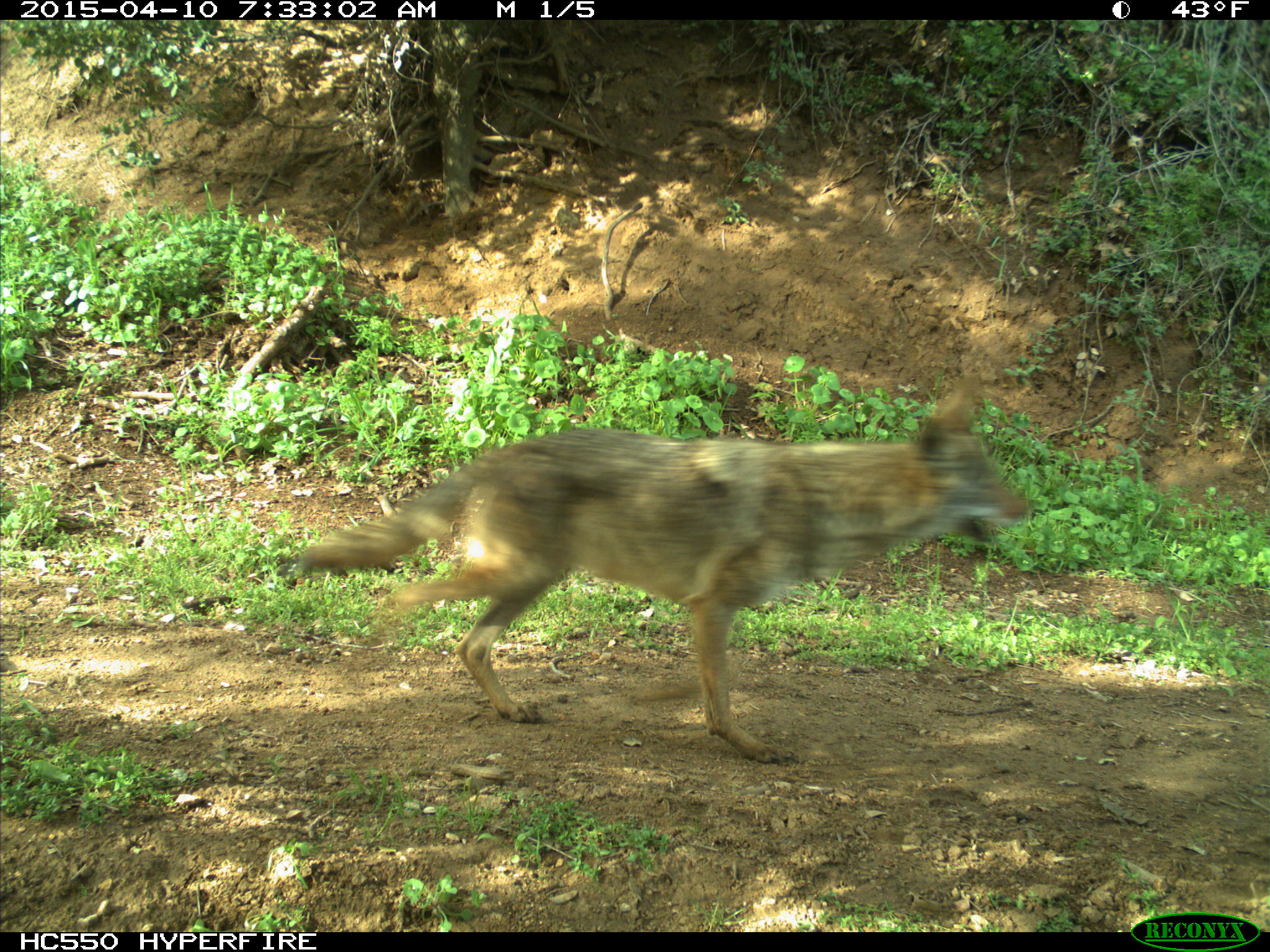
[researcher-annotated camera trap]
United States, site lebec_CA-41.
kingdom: Animalia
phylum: Chordata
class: Mammalia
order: Carnivora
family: Canidae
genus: Canis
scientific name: Canis latrans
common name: coyote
Canis latrans (coyote).